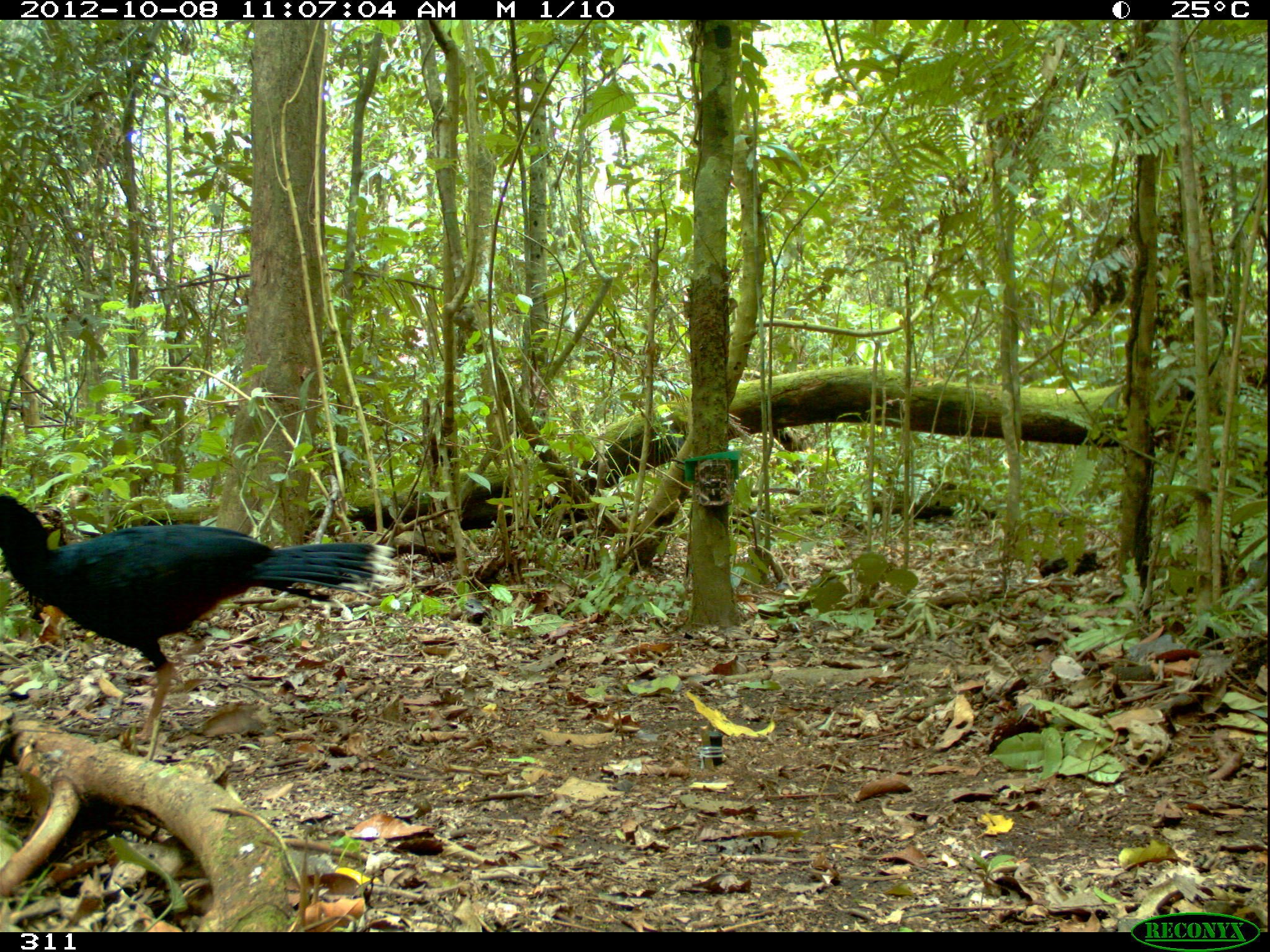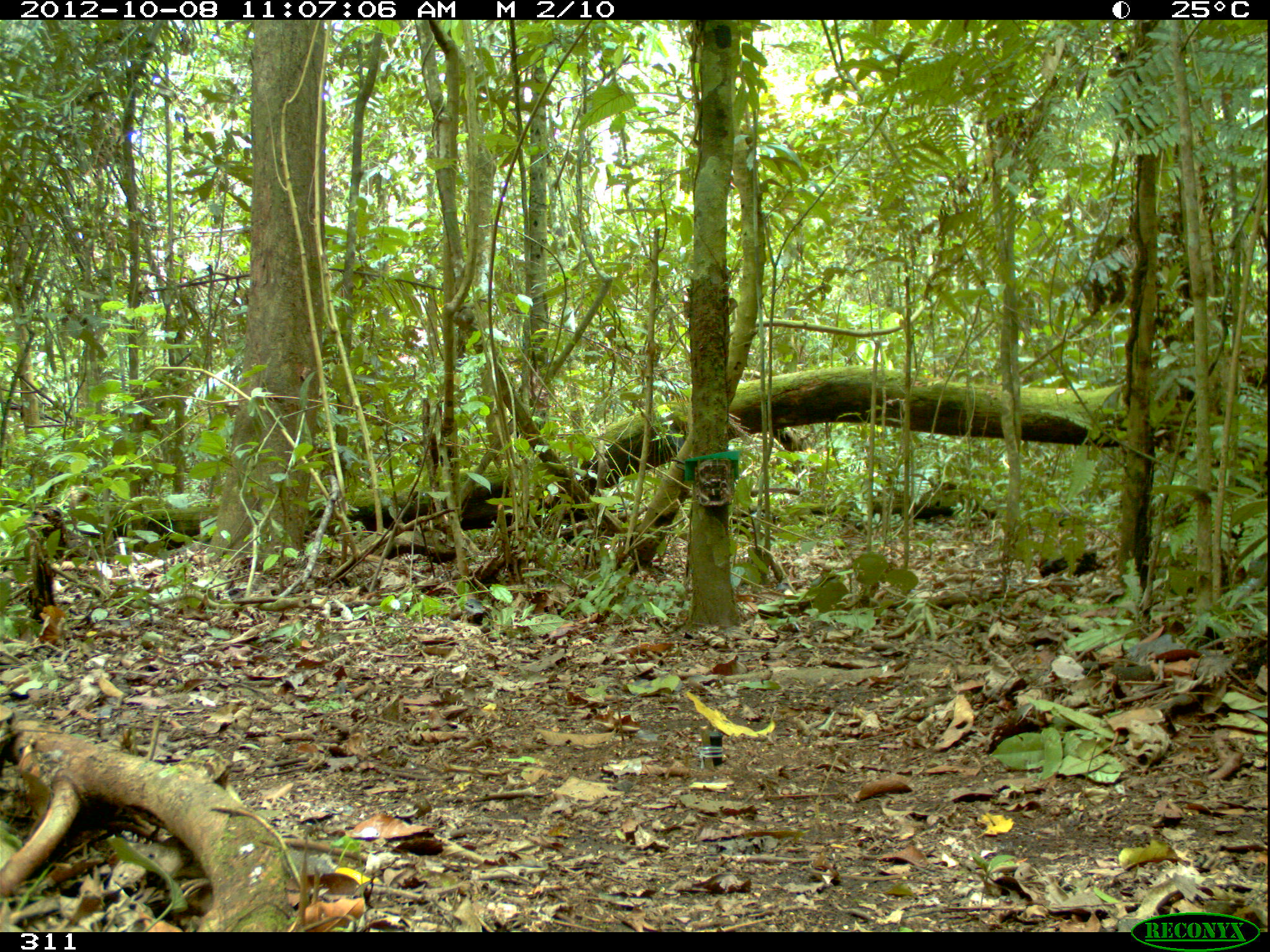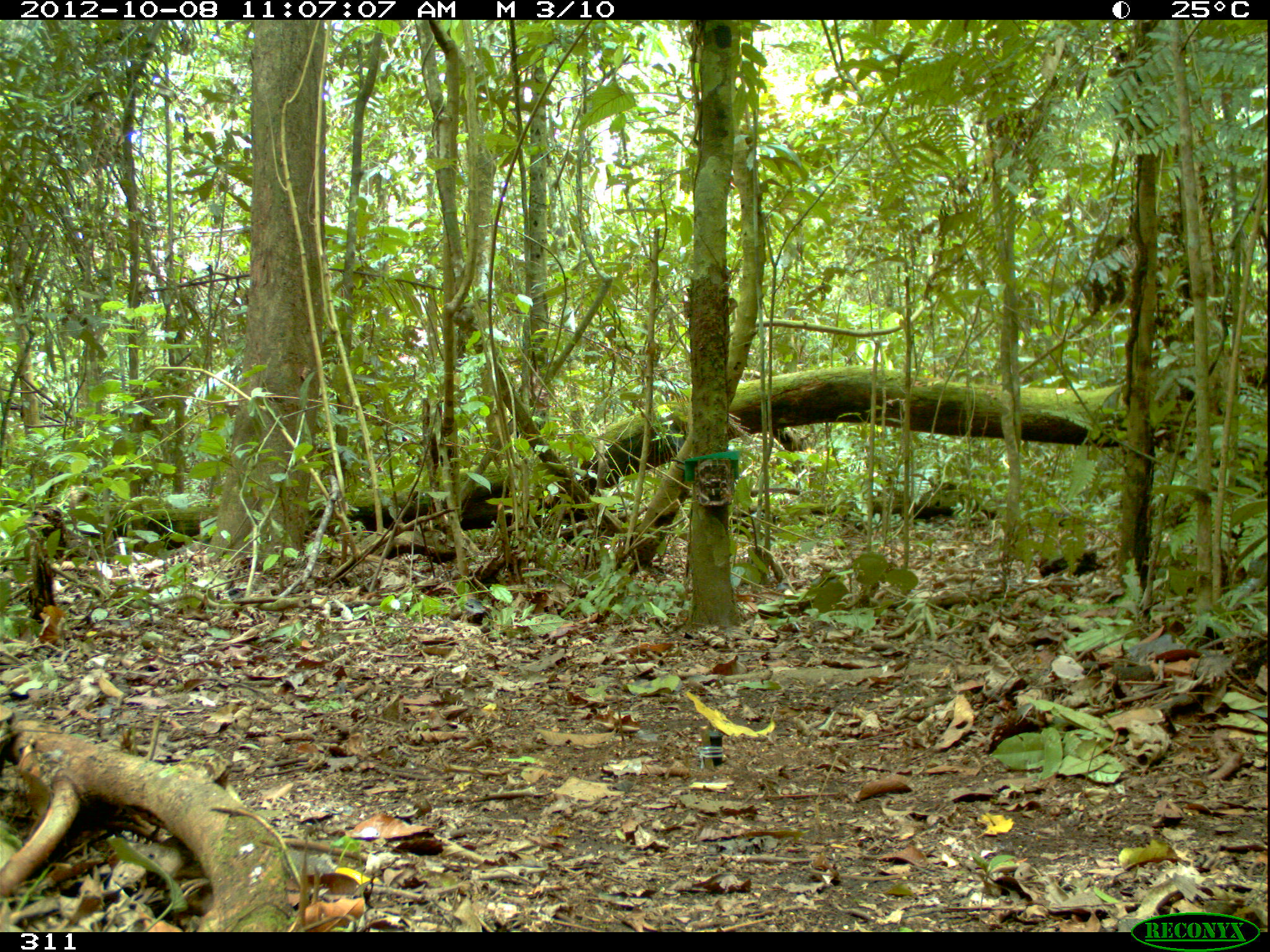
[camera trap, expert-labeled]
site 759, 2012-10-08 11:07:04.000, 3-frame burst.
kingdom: Animalia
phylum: Chordata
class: Aves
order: Galliformes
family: Cracidae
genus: Mitu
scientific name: Mitu tuberosum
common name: razor-billed curassow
Mitu tuberosum (razor-billed curassow).